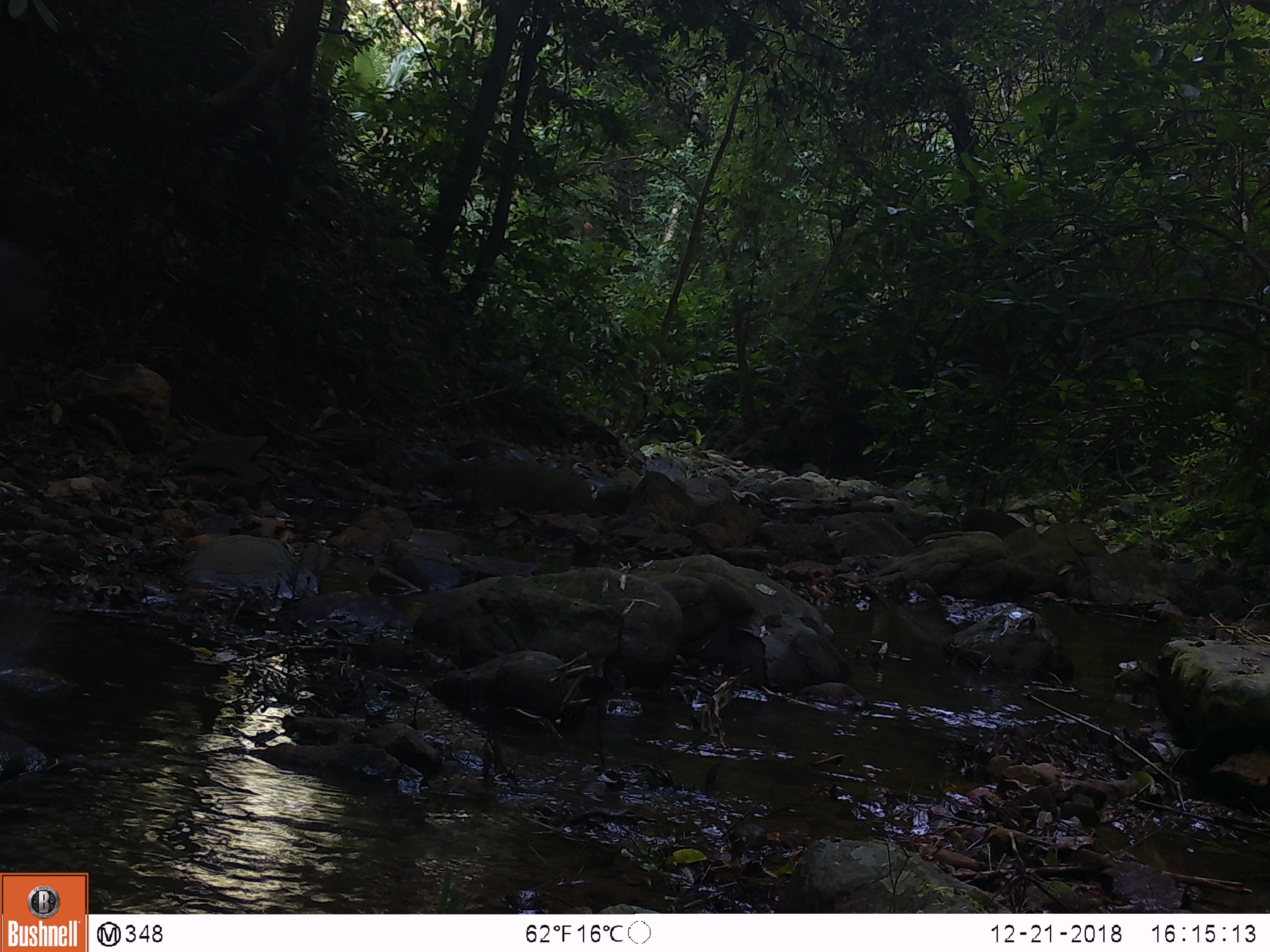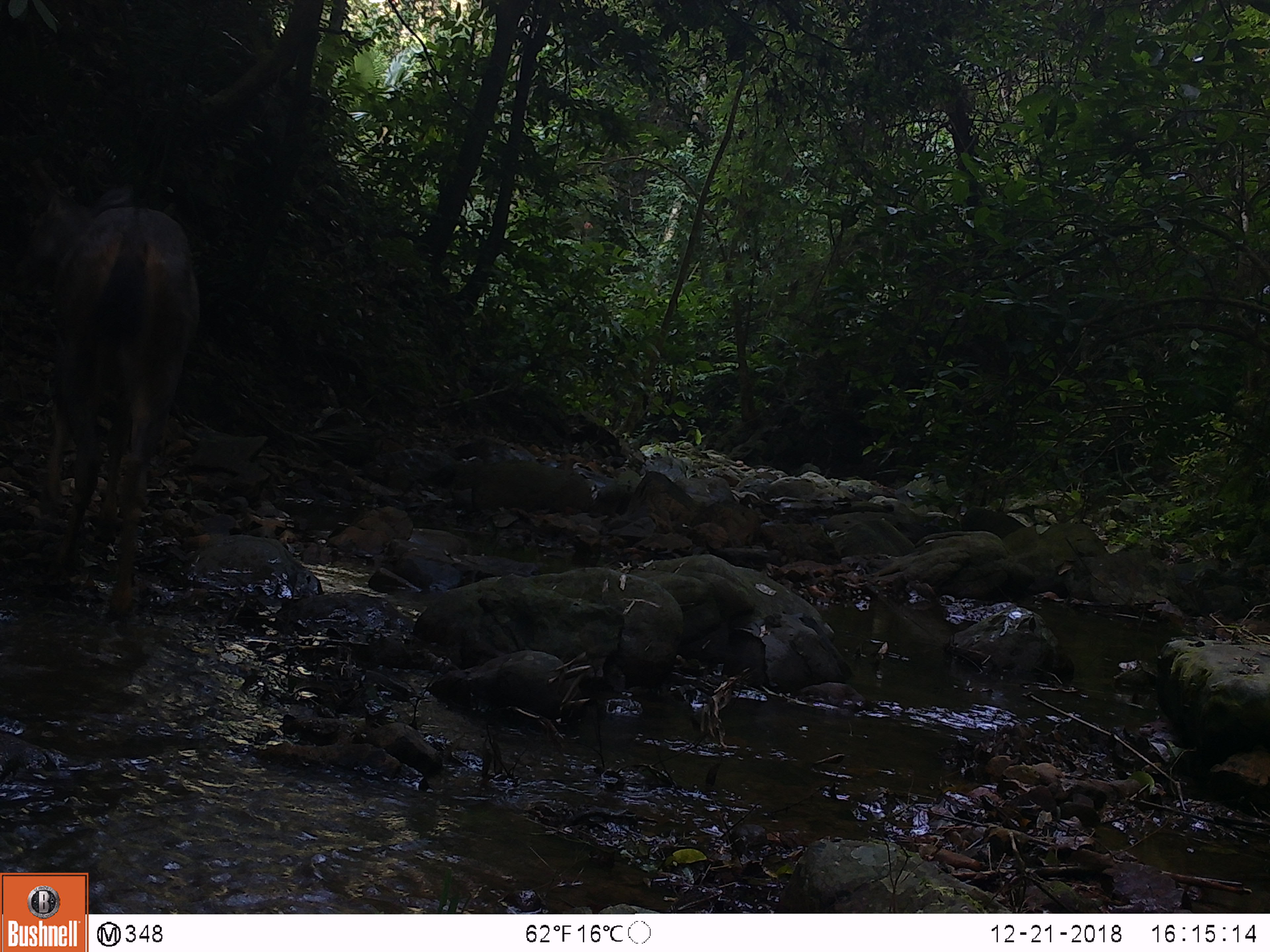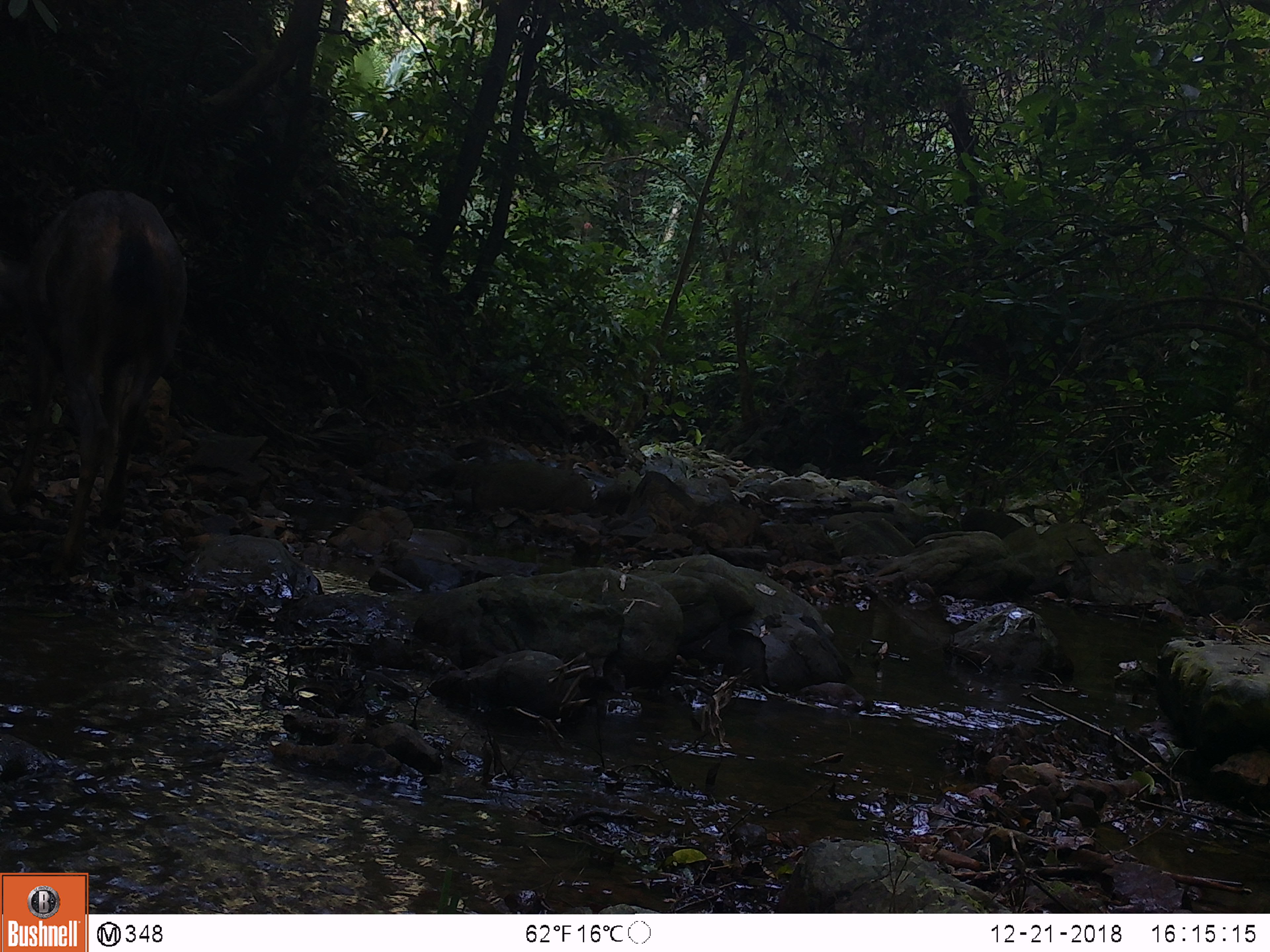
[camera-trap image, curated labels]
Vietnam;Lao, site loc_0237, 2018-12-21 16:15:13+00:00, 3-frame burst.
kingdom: Animalia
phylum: Chordata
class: Mammalia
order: Artiodactyla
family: Cervidae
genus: Rusa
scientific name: Rusa unicolor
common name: sambar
Sambar (Rusa unicolor). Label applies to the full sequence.